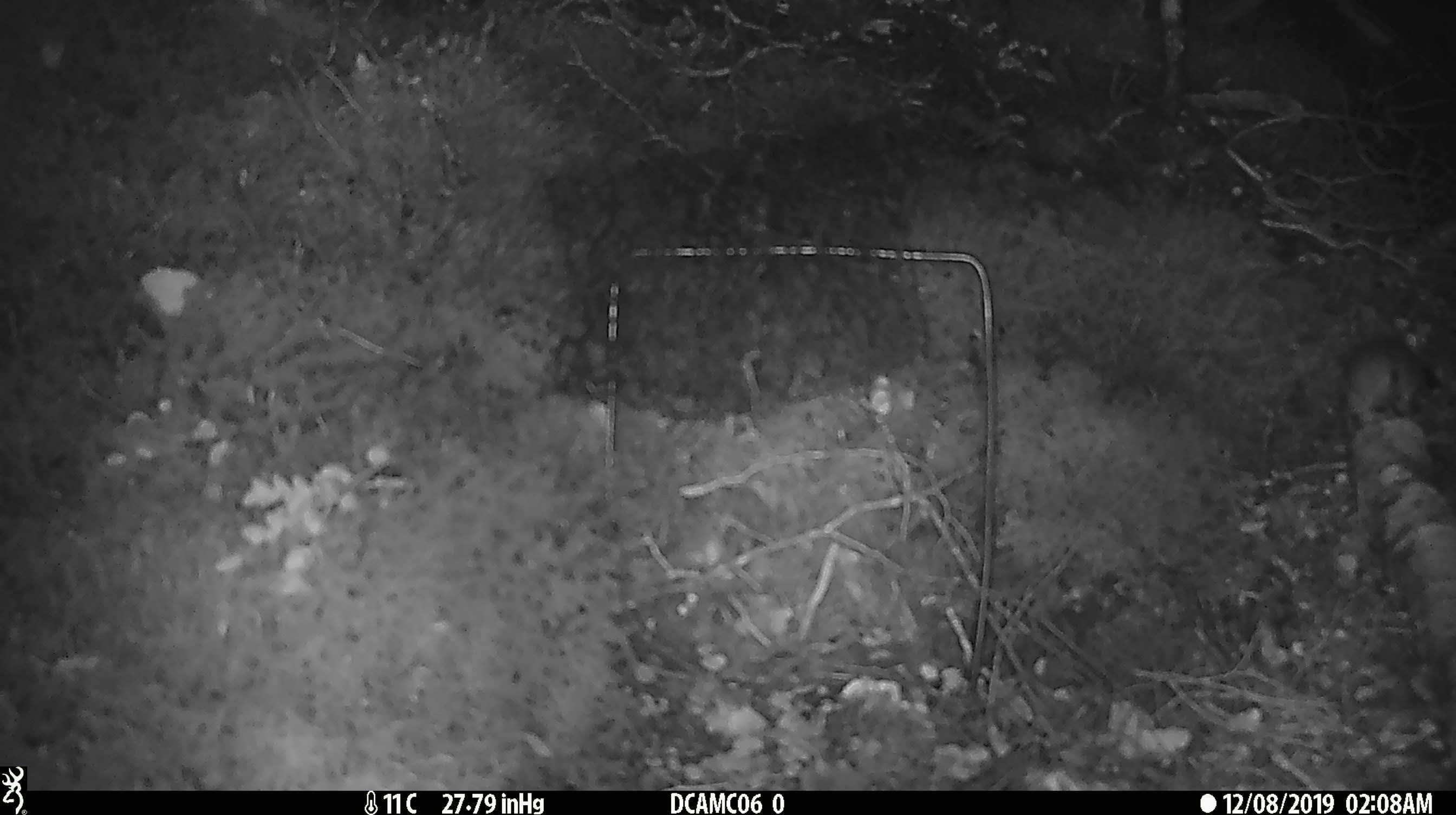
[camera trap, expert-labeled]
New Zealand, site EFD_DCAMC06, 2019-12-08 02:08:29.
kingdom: Animalia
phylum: Chordata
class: Mammalia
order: Rodentia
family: Muridae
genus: Mus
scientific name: Mus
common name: mouse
Mouse (Mus).